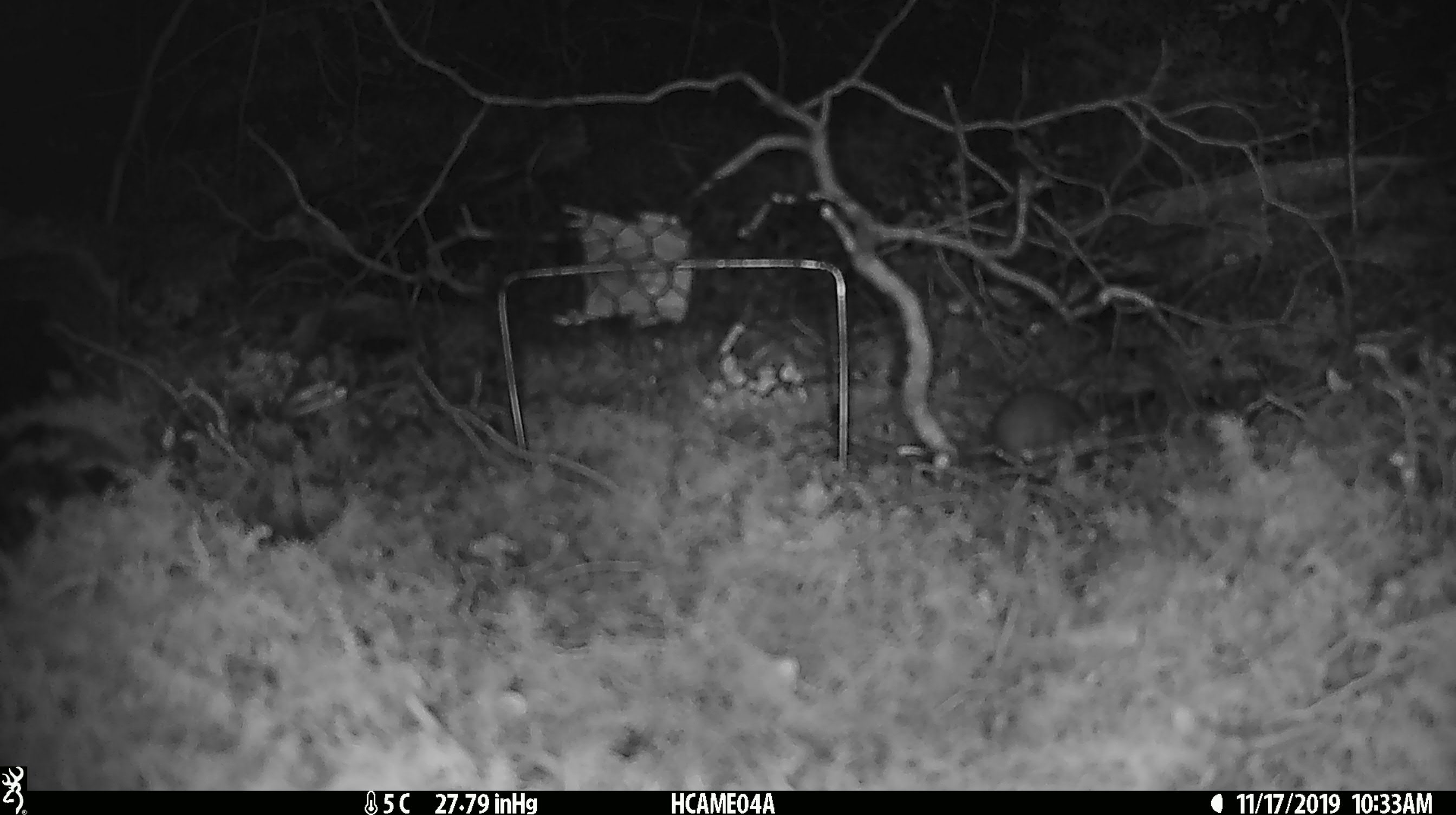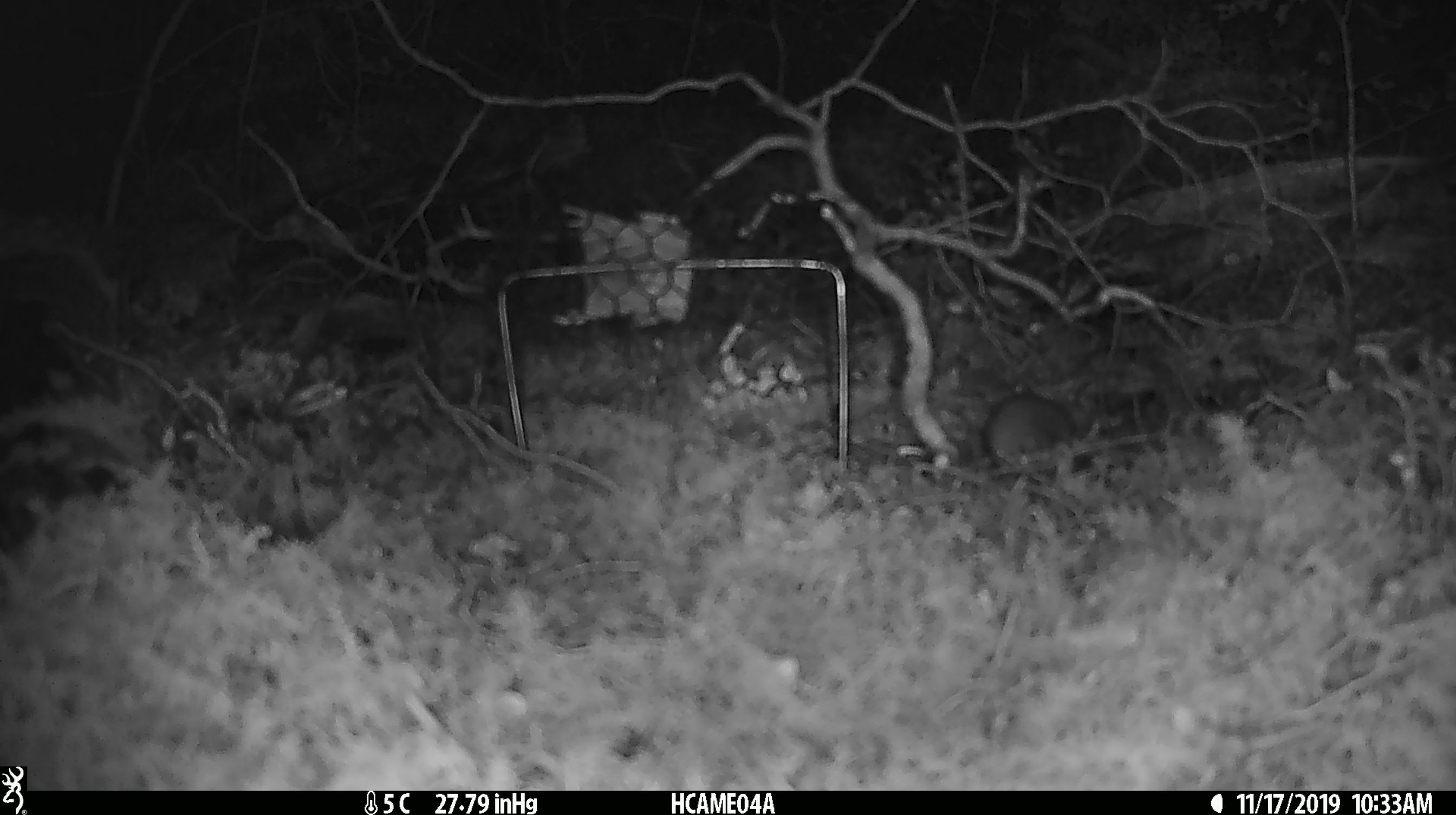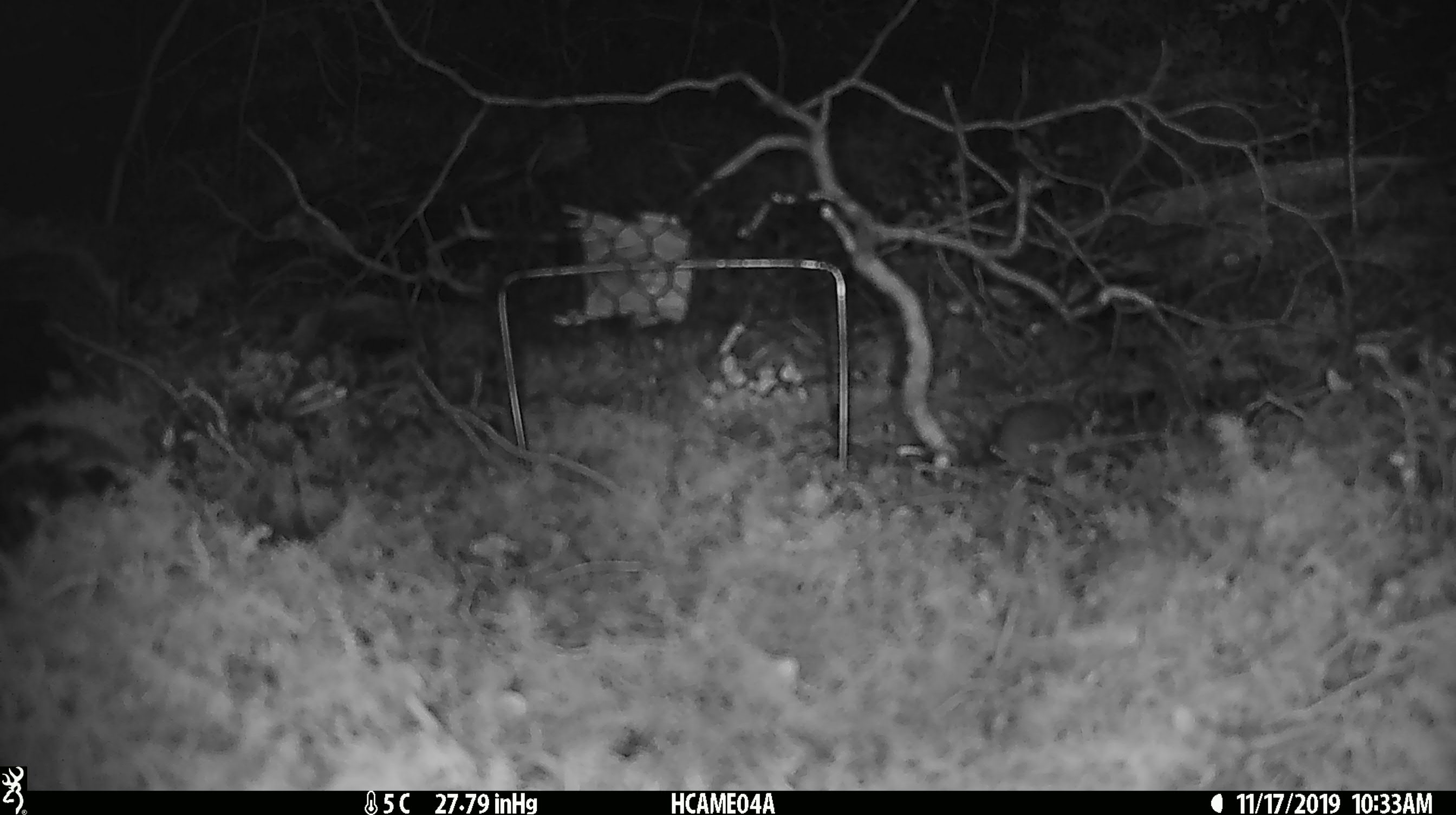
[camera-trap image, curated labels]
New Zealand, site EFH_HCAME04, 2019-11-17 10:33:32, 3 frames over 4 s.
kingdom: Animalia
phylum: Chordata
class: Mammalia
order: Rodentia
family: Muridae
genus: Mus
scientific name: Mus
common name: mouse